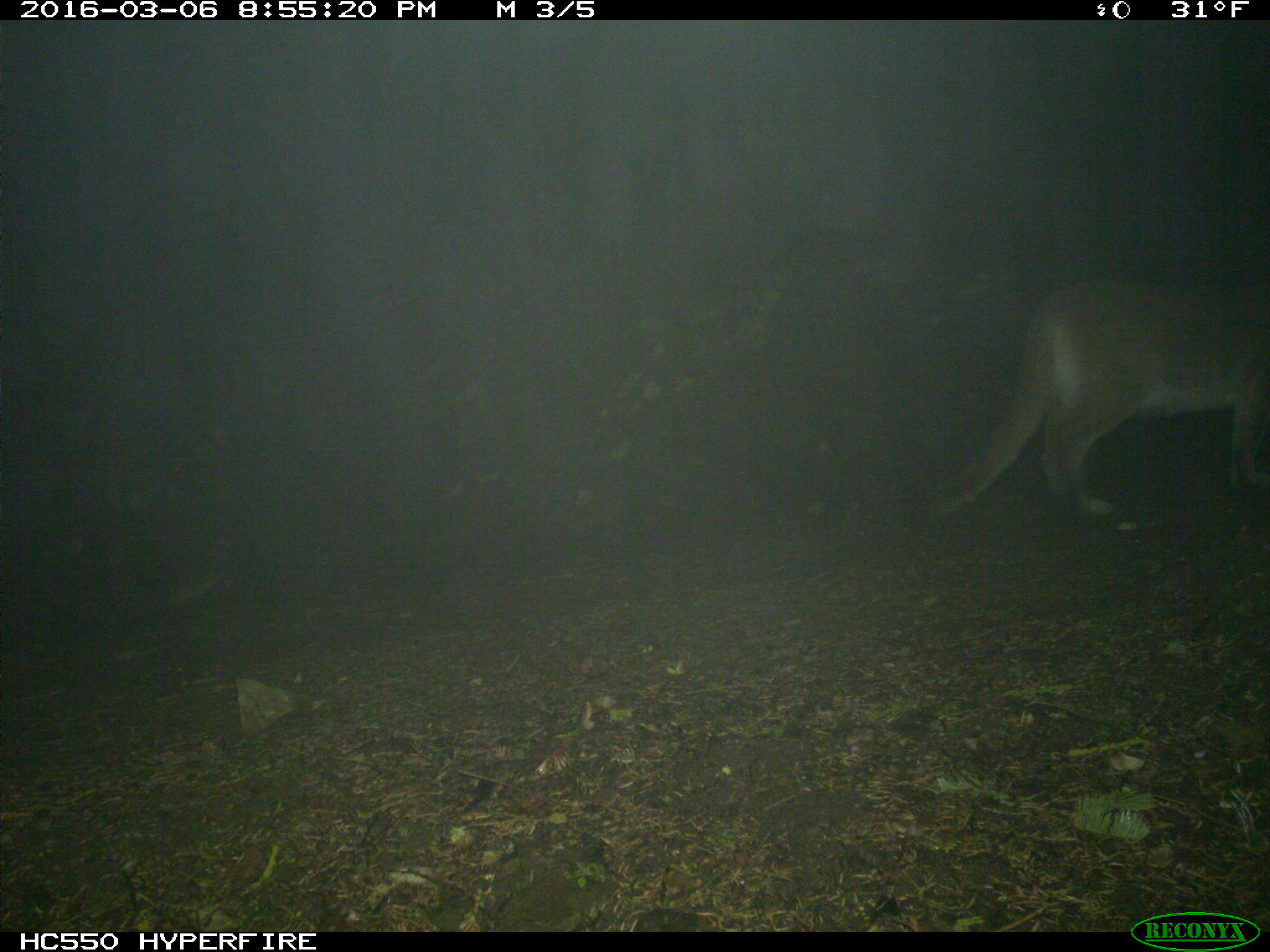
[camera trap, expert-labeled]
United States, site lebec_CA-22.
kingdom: Animalia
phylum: Chordata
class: Mammalia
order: Carnivora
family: Felidae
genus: Puma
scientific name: Puma concolor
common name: mountain lion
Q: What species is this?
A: Puma concolor (mountain lion).